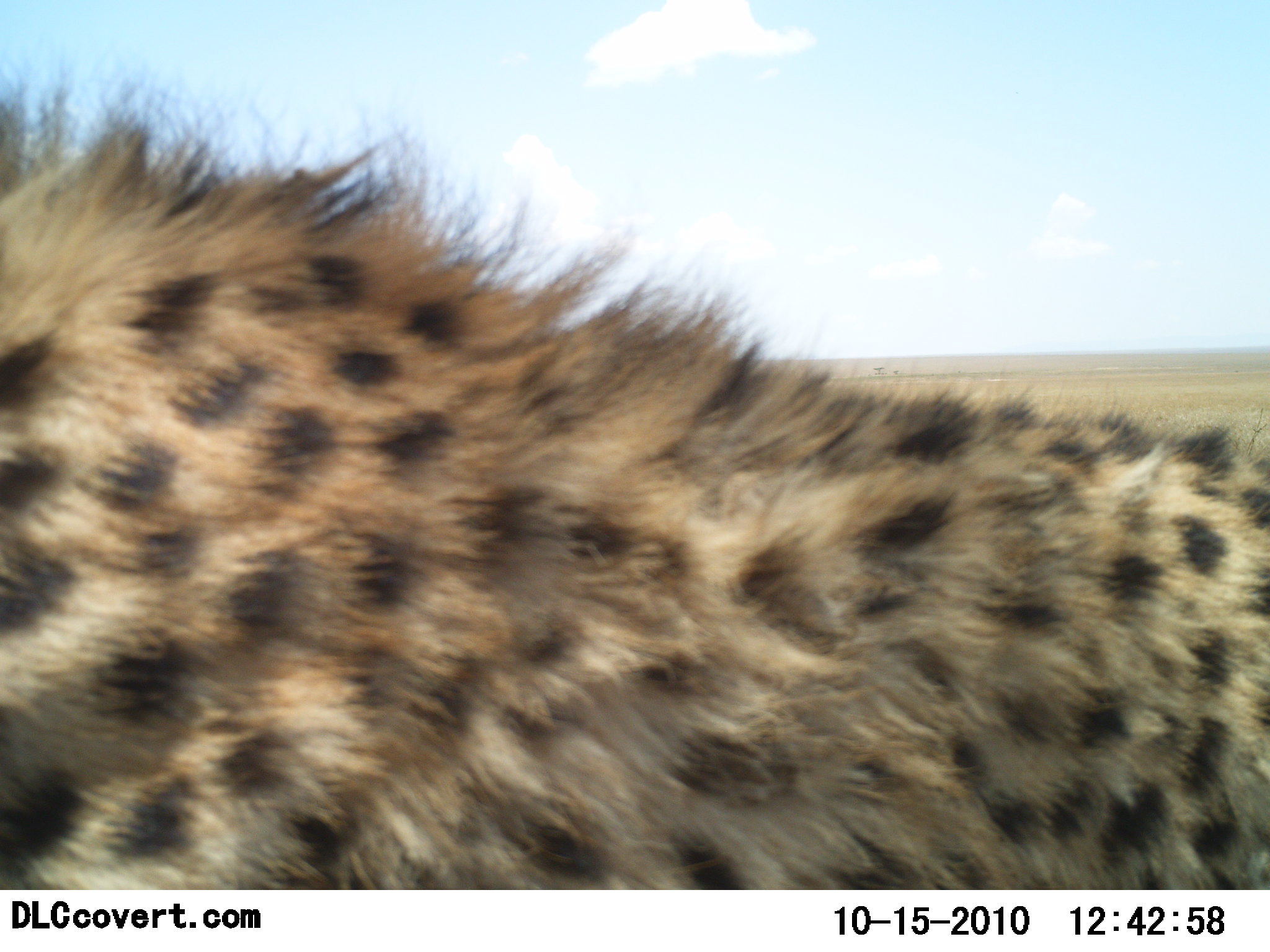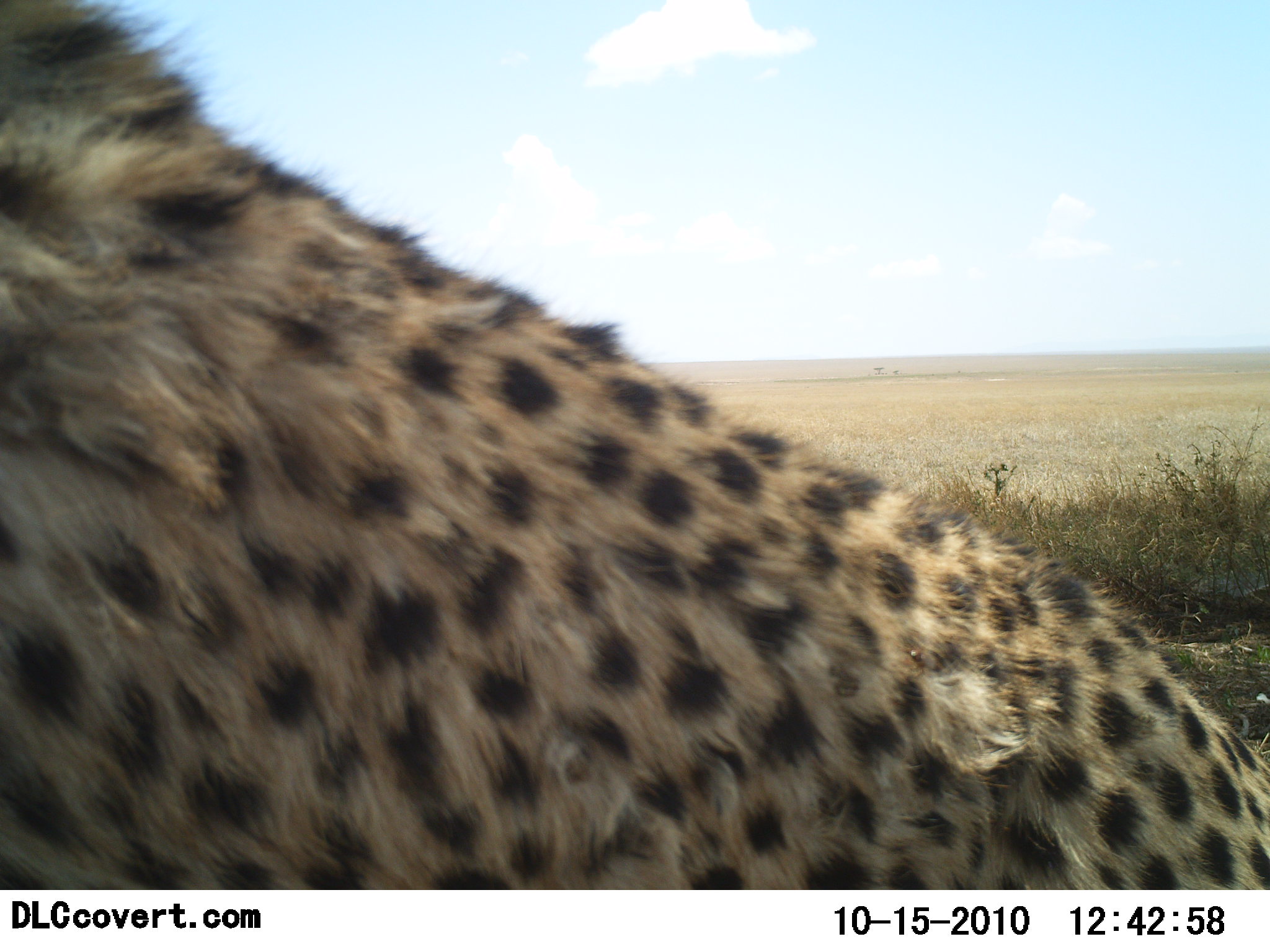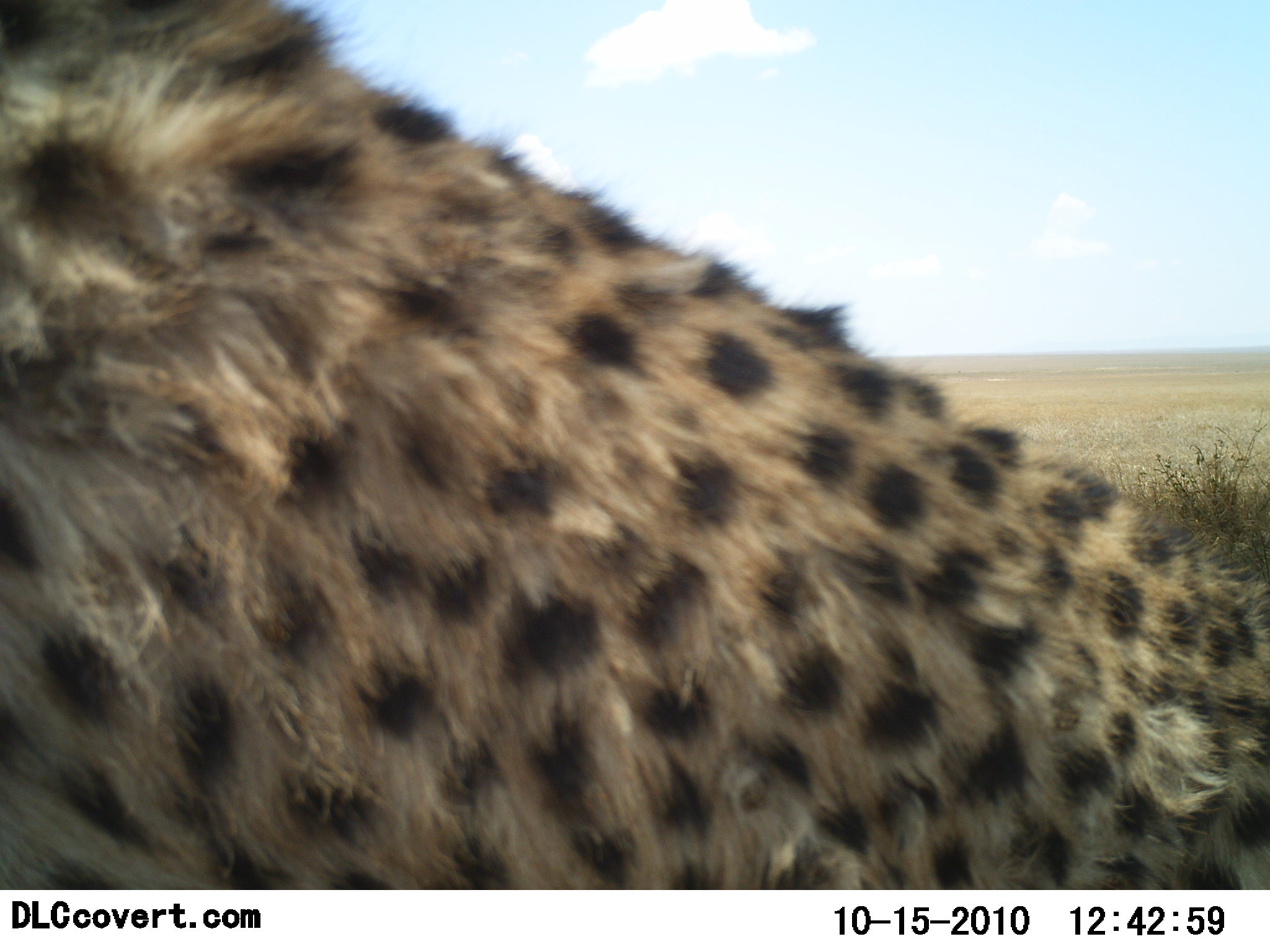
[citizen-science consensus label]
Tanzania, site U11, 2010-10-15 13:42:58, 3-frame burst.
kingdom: Animalia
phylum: Chordata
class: Mammalia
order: Carnivora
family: Felidae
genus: Acinonyx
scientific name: Acinonyx jubatus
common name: cheetah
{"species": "cheetah (Acinonyx jubatus)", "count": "1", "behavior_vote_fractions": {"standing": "47%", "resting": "27%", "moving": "20%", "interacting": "7%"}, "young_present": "0%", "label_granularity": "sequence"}